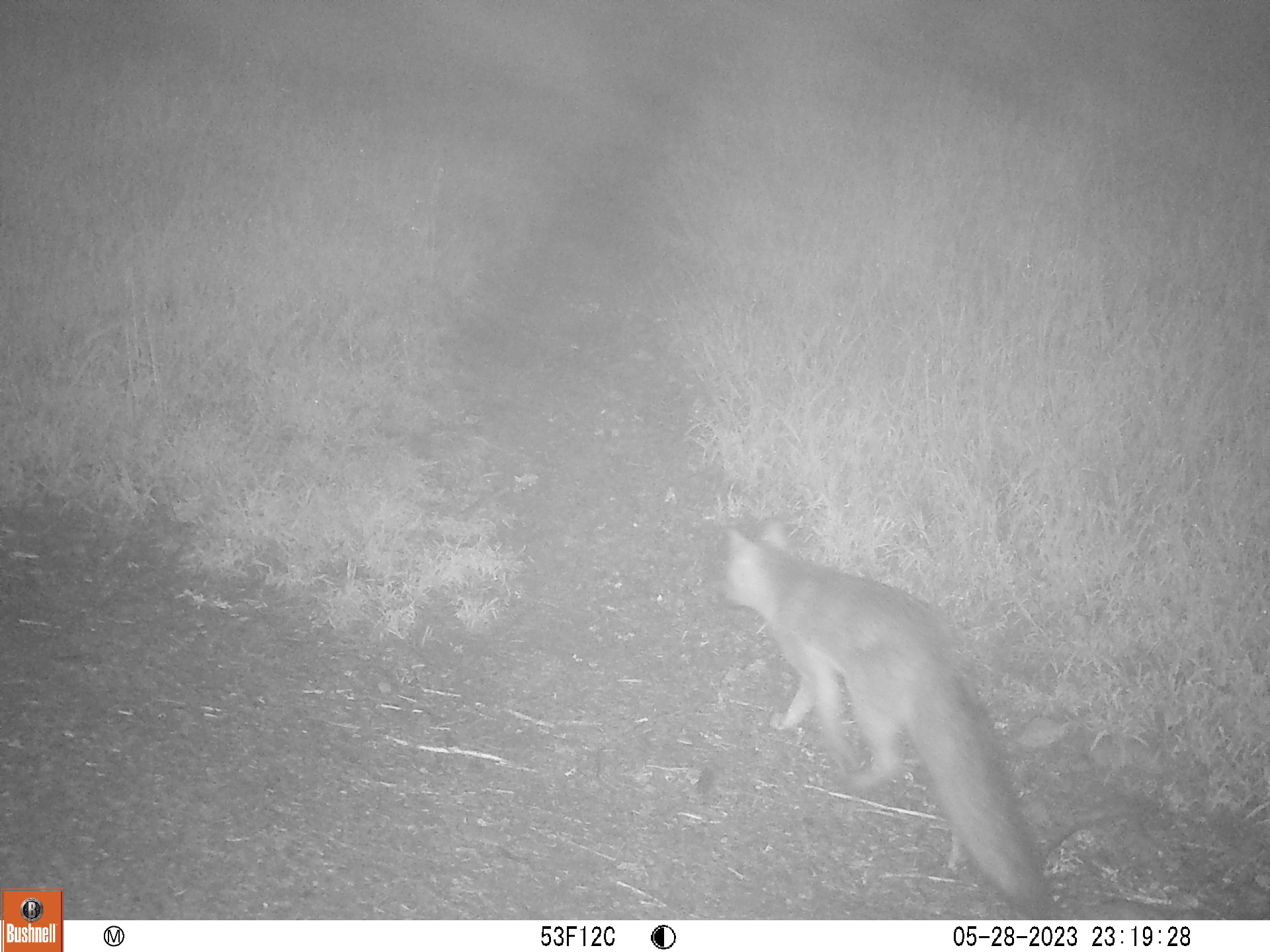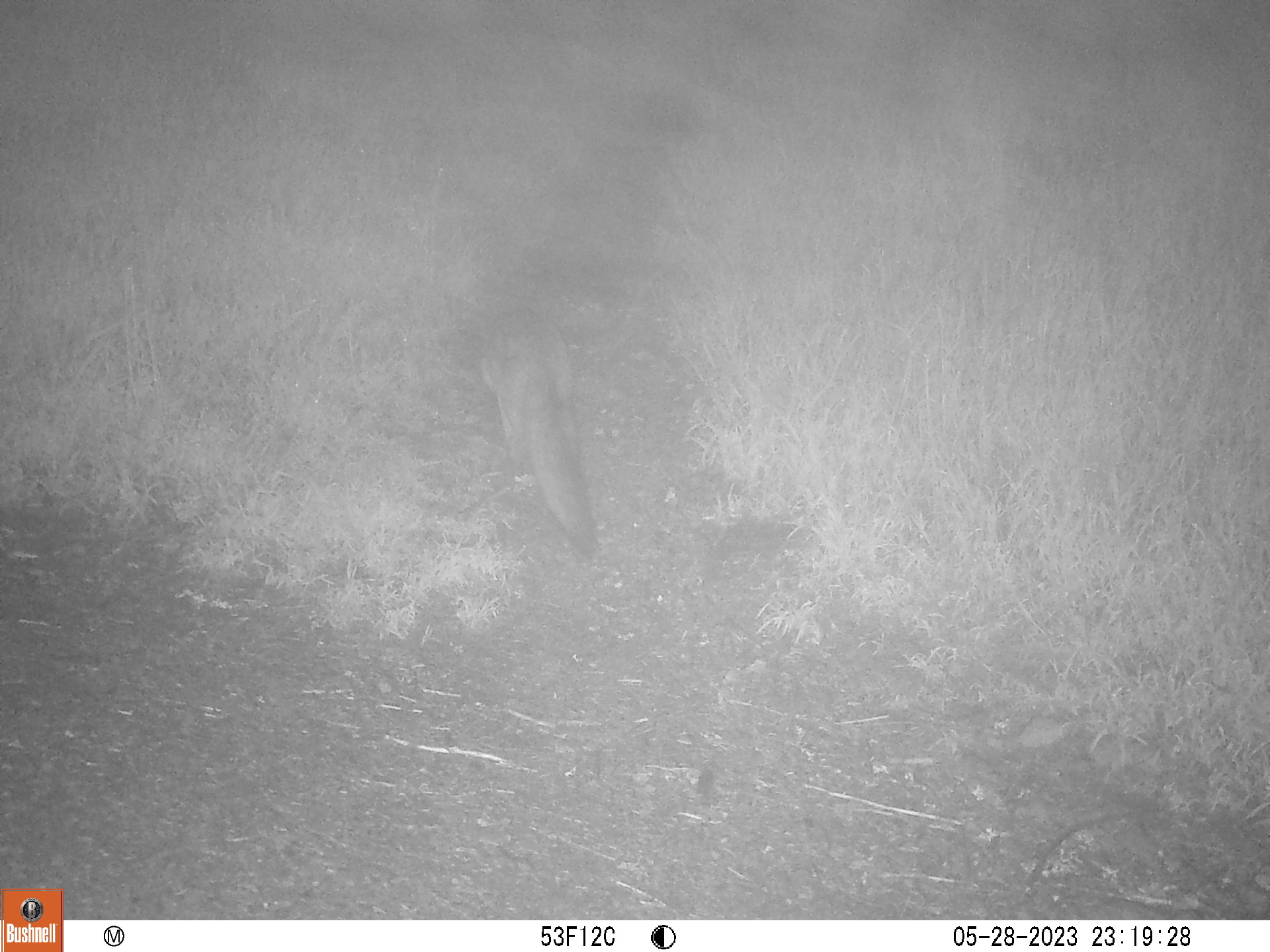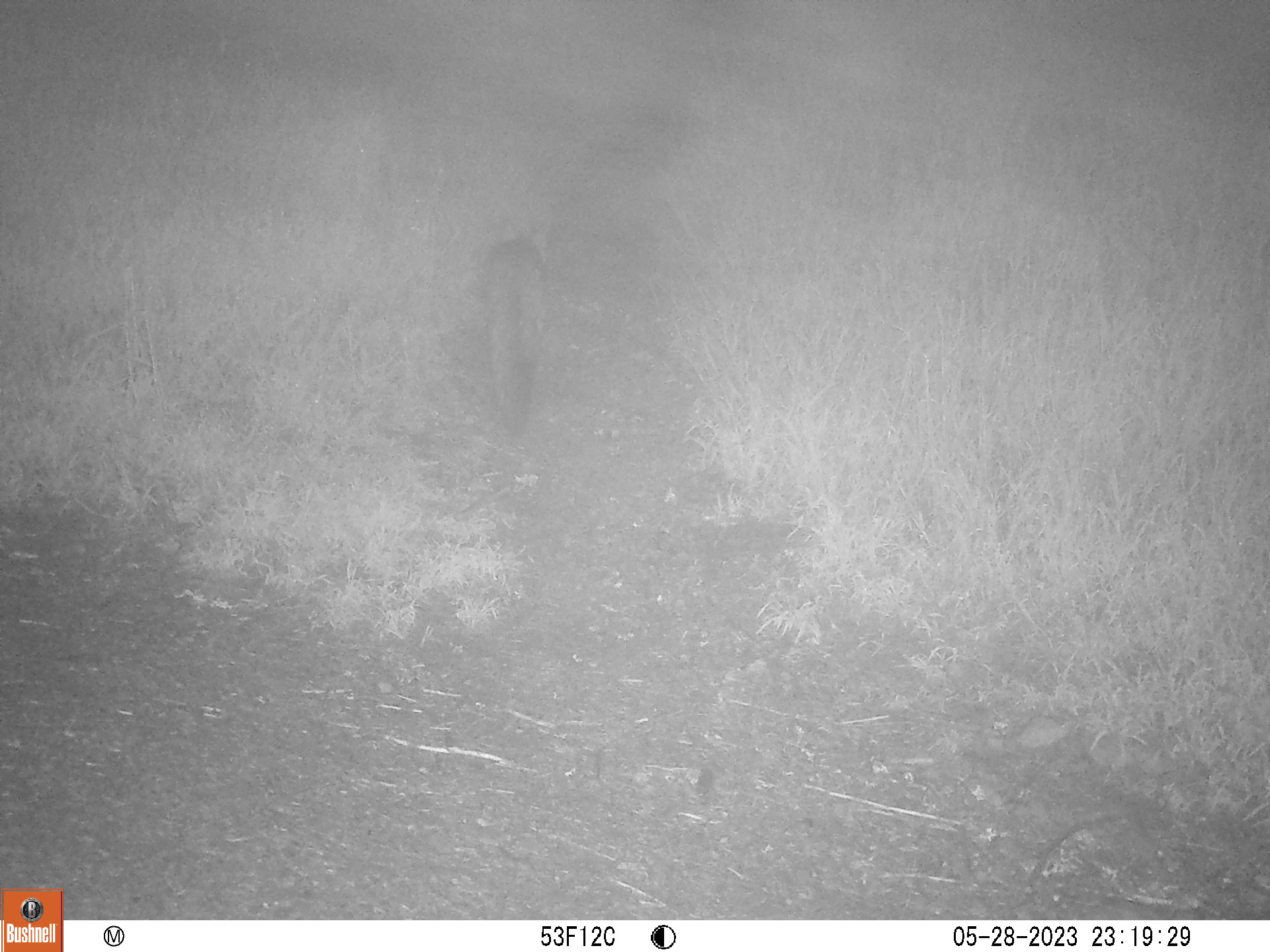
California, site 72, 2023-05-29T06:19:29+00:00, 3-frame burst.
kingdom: Animalia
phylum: Chordata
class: Mammalia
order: Carnivora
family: Canidae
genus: Urocyon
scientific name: Urocyon cinereoargenteus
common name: gray fox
Gray fox (Urocyon cinereoargenteus).